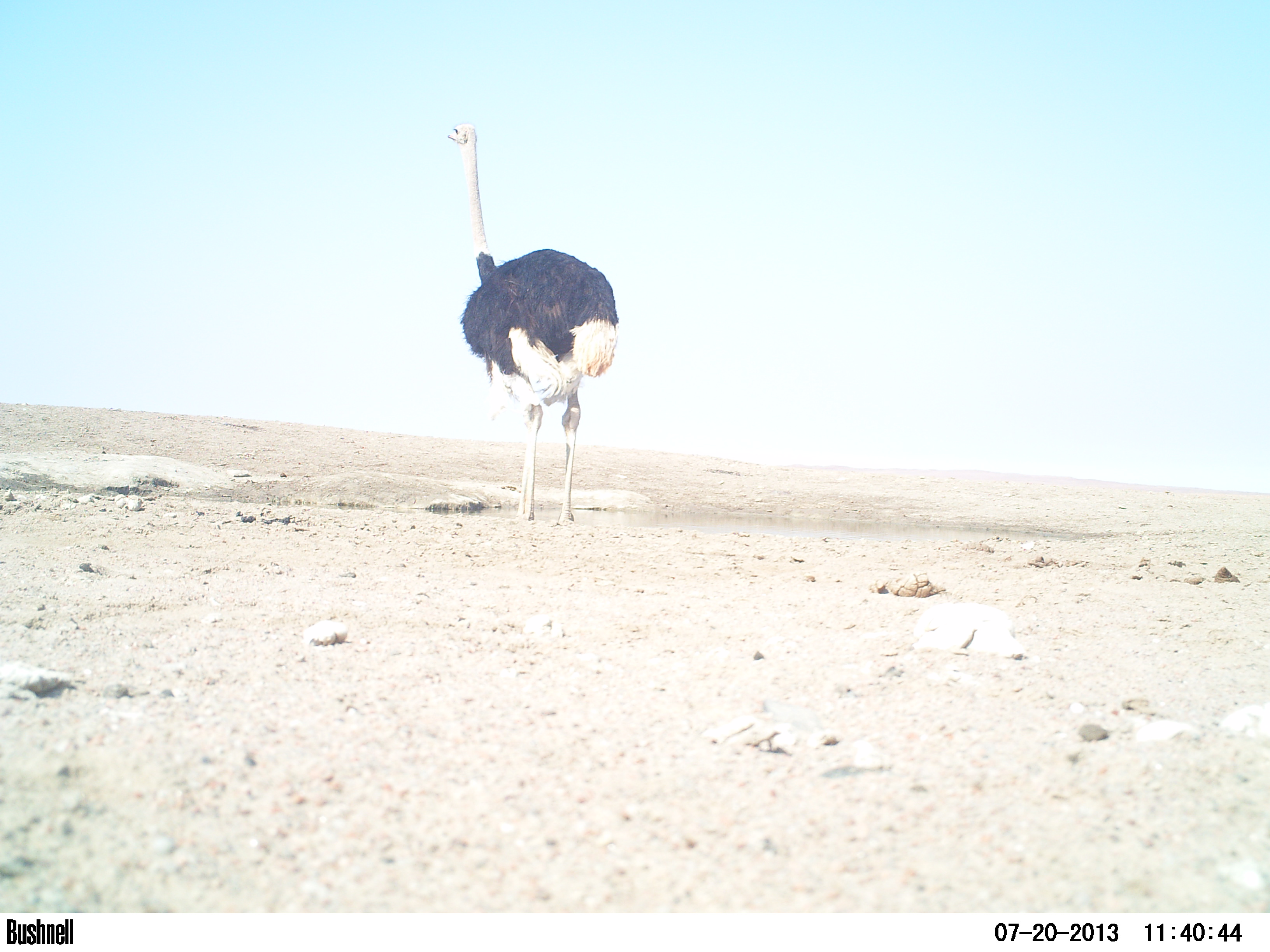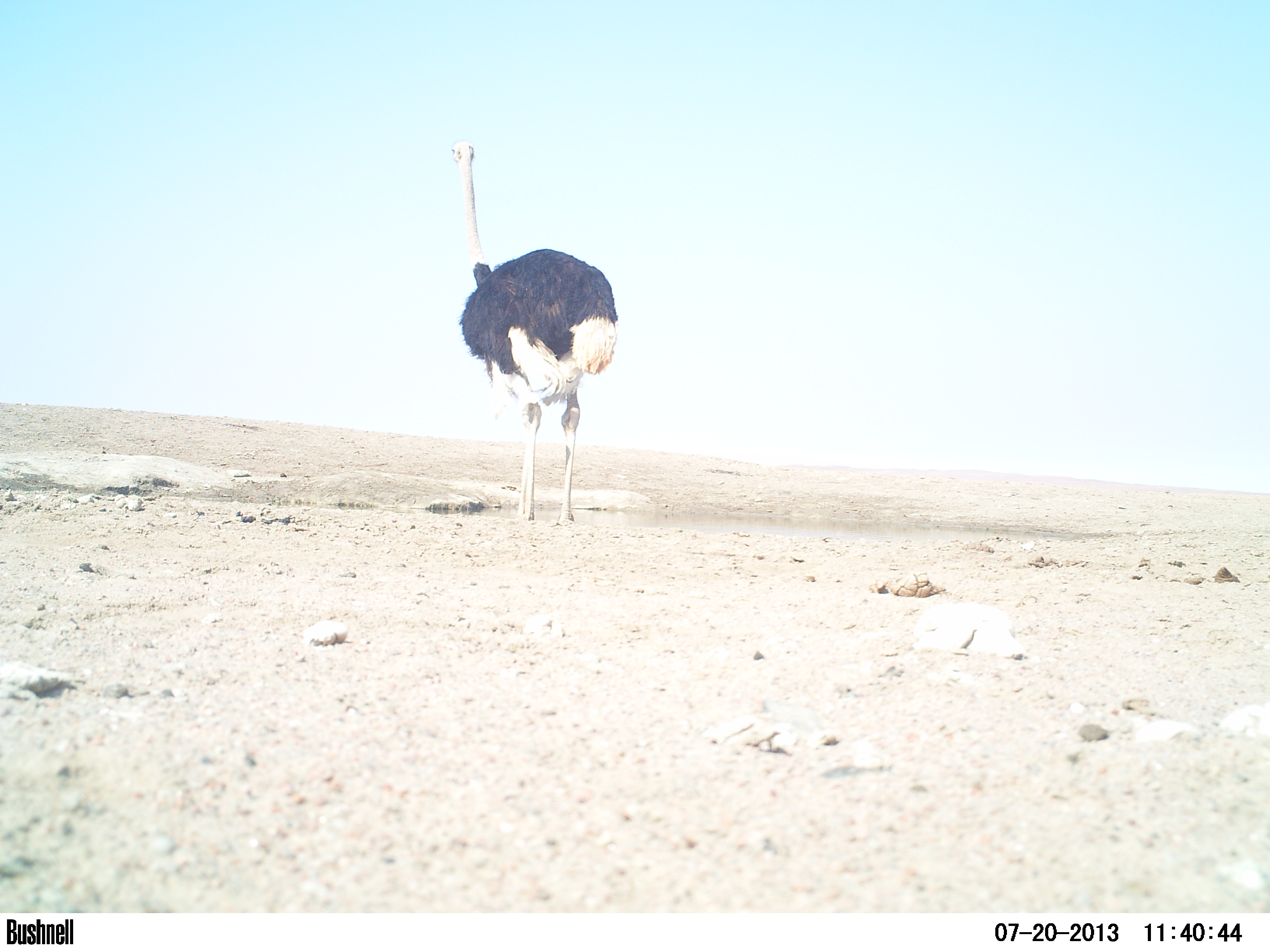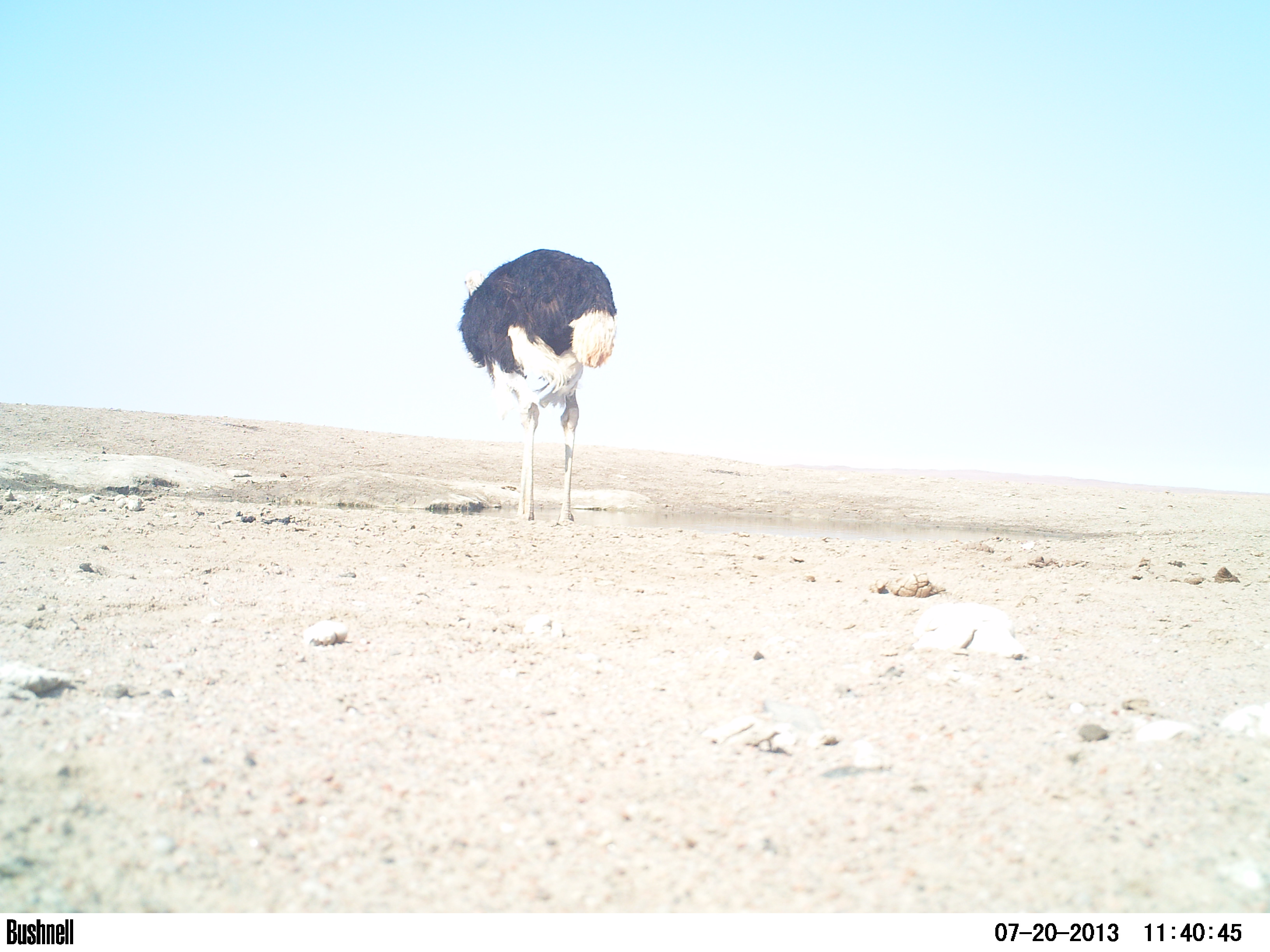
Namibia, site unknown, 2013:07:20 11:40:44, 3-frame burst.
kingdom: Animalia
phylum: Chordata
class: Aves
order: Struthioniformes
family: Struthionidae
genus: Struthio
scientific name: Struthio camelus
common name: common ostrich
Struthio camelus (common ostrich).